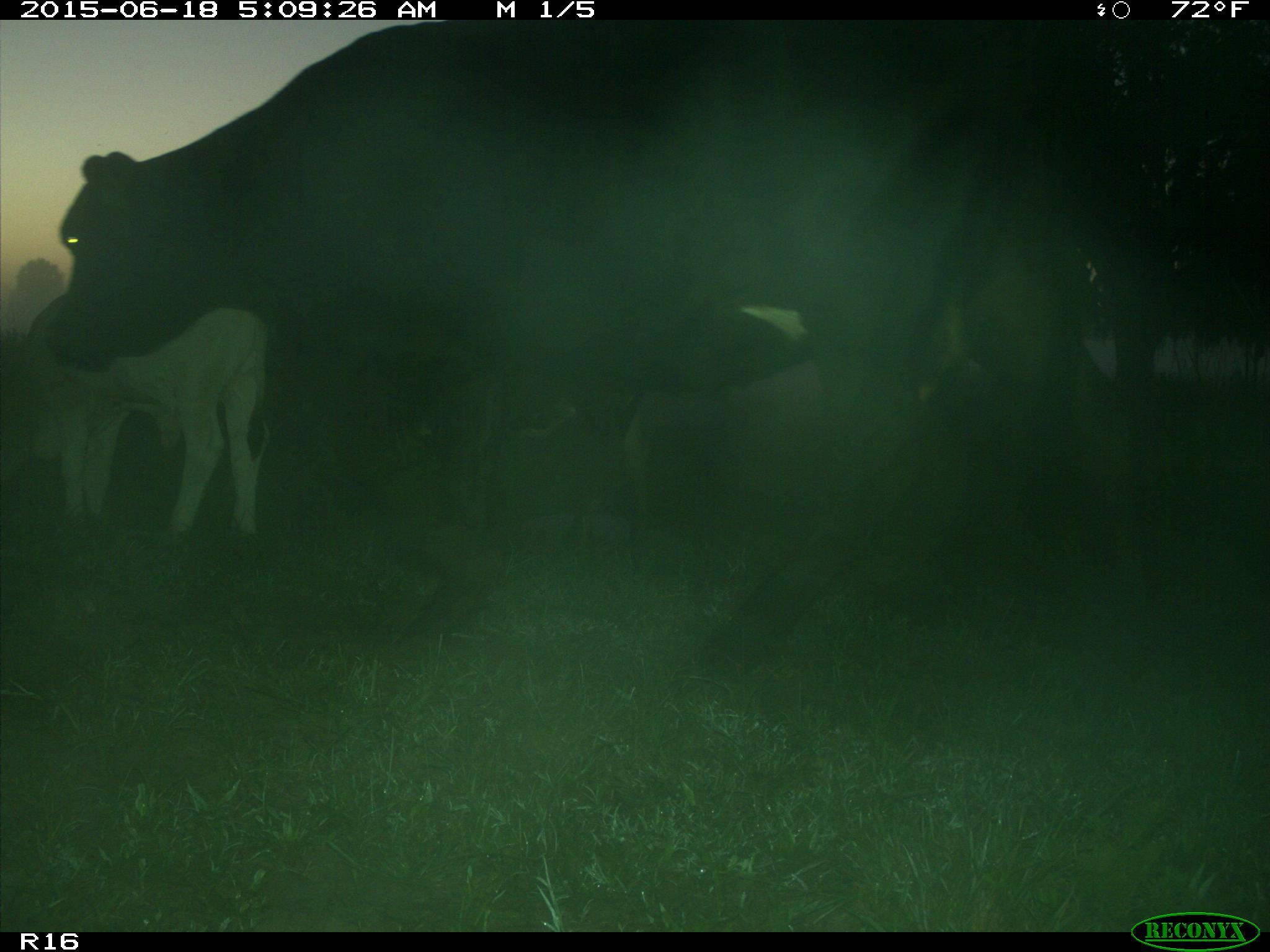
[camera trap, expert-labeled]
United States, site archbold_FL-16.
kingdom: Animalia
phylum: Chordata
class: Mammalia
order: Artiodactyla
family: Bovidae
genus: Bos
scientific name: Bos taurus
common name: domestic cow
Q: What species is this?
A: Bos taurus (domestic cow).